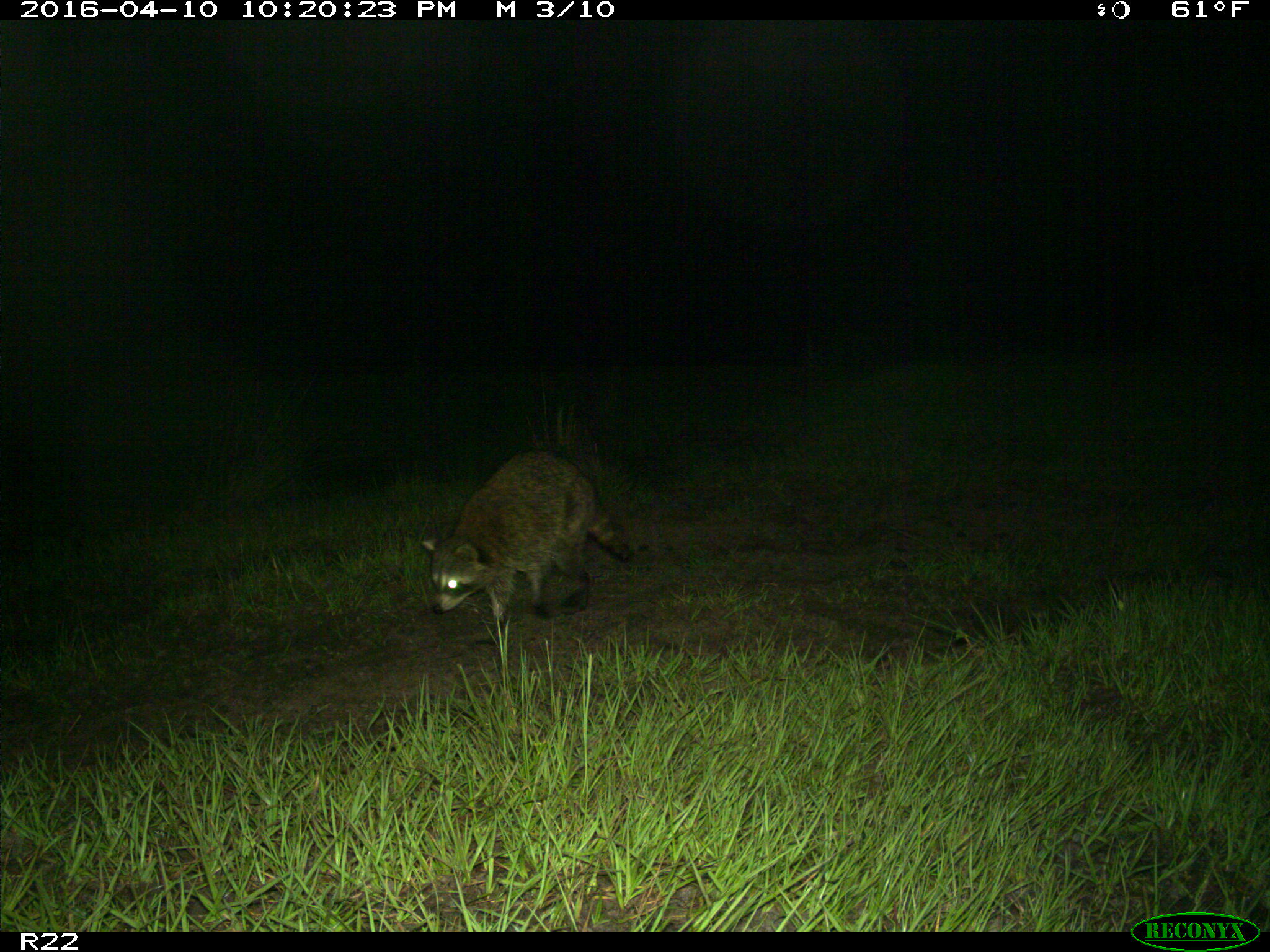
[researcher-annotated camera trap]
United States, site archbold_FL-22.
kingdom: Animalia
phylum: Chordata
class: Mammalia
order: Carnivora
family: Procyonidae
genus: Procyon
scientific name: Procyon lotor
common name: common raccoon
Procyon lotor (common raccoon).